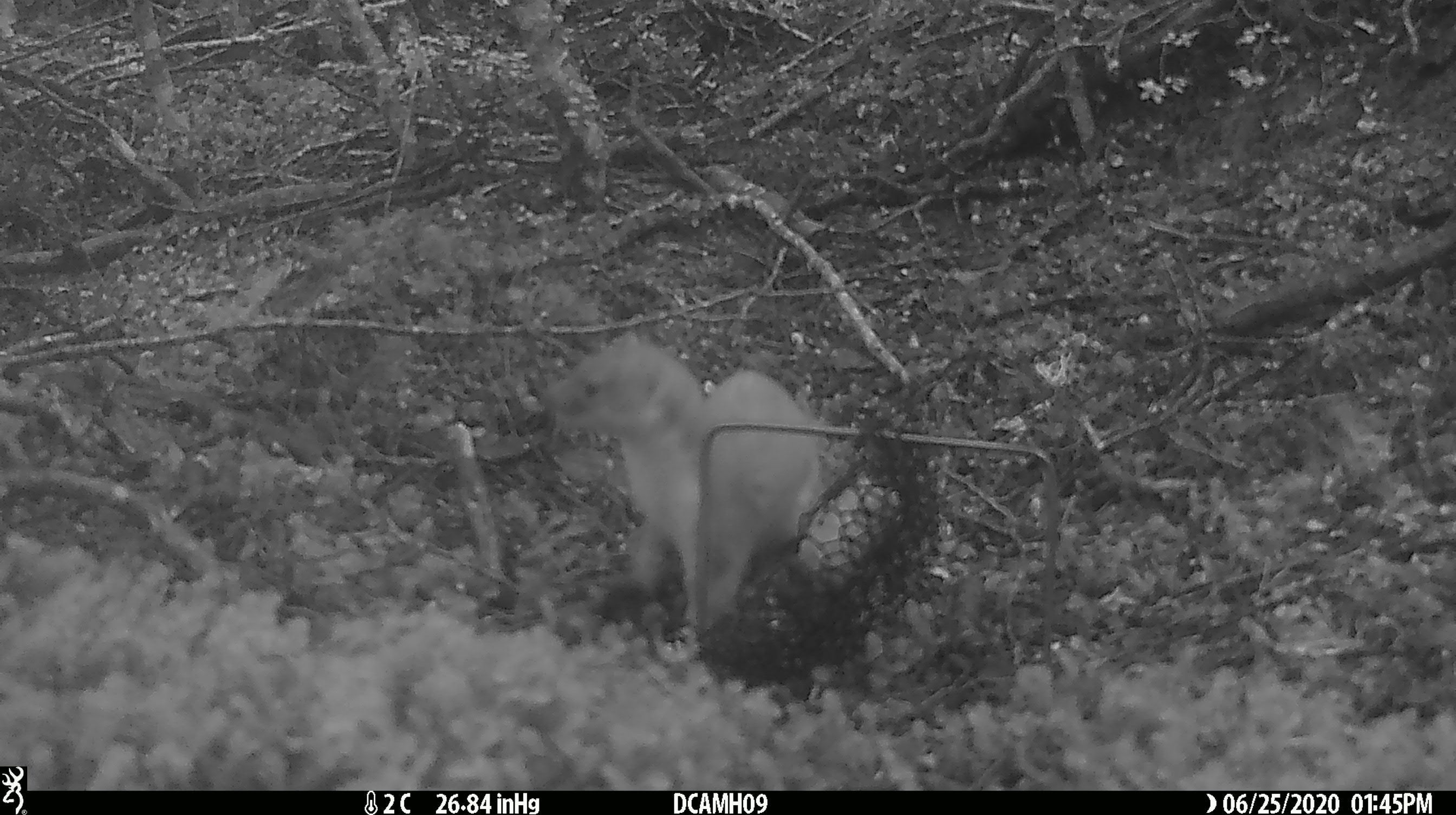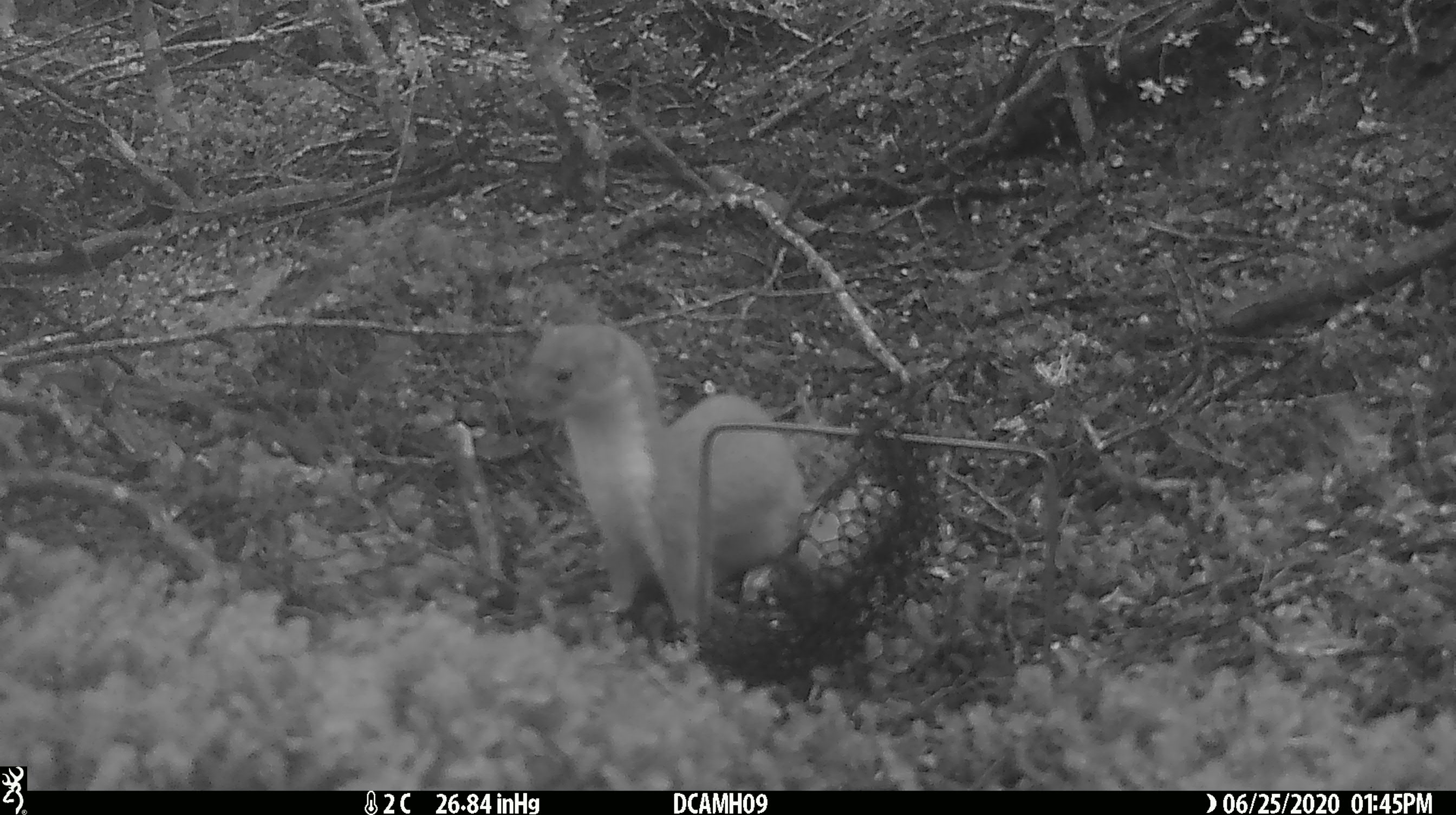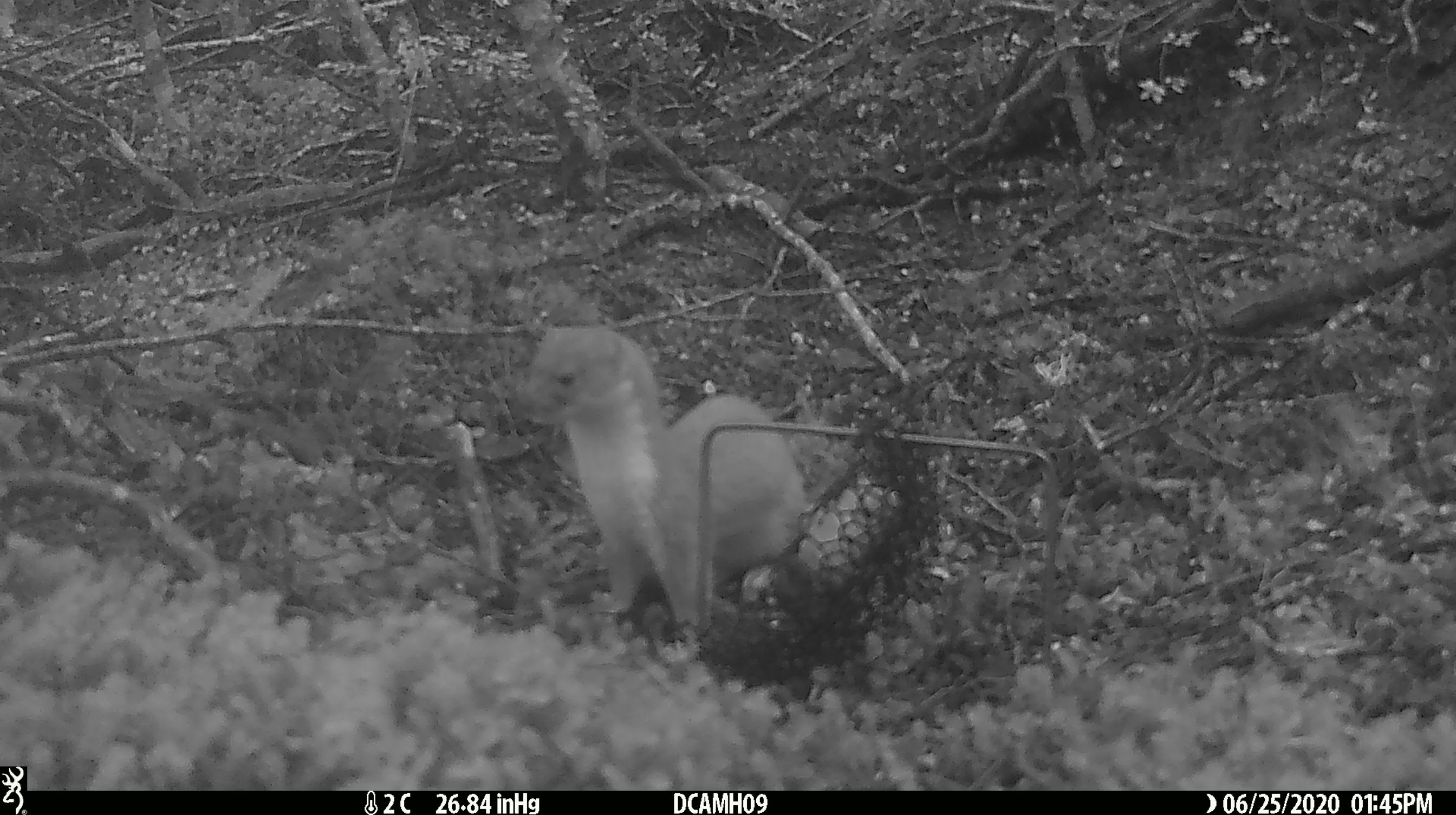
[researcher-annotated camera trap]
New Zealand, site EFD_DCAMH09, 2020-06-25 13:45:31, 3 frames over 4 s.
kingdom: Animalia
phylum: Chordata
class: Mammalia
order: Carnivora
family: Mustelidae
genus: Mustela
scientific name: Mustela erminea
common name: stoat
Stoat (Mustela erminea).